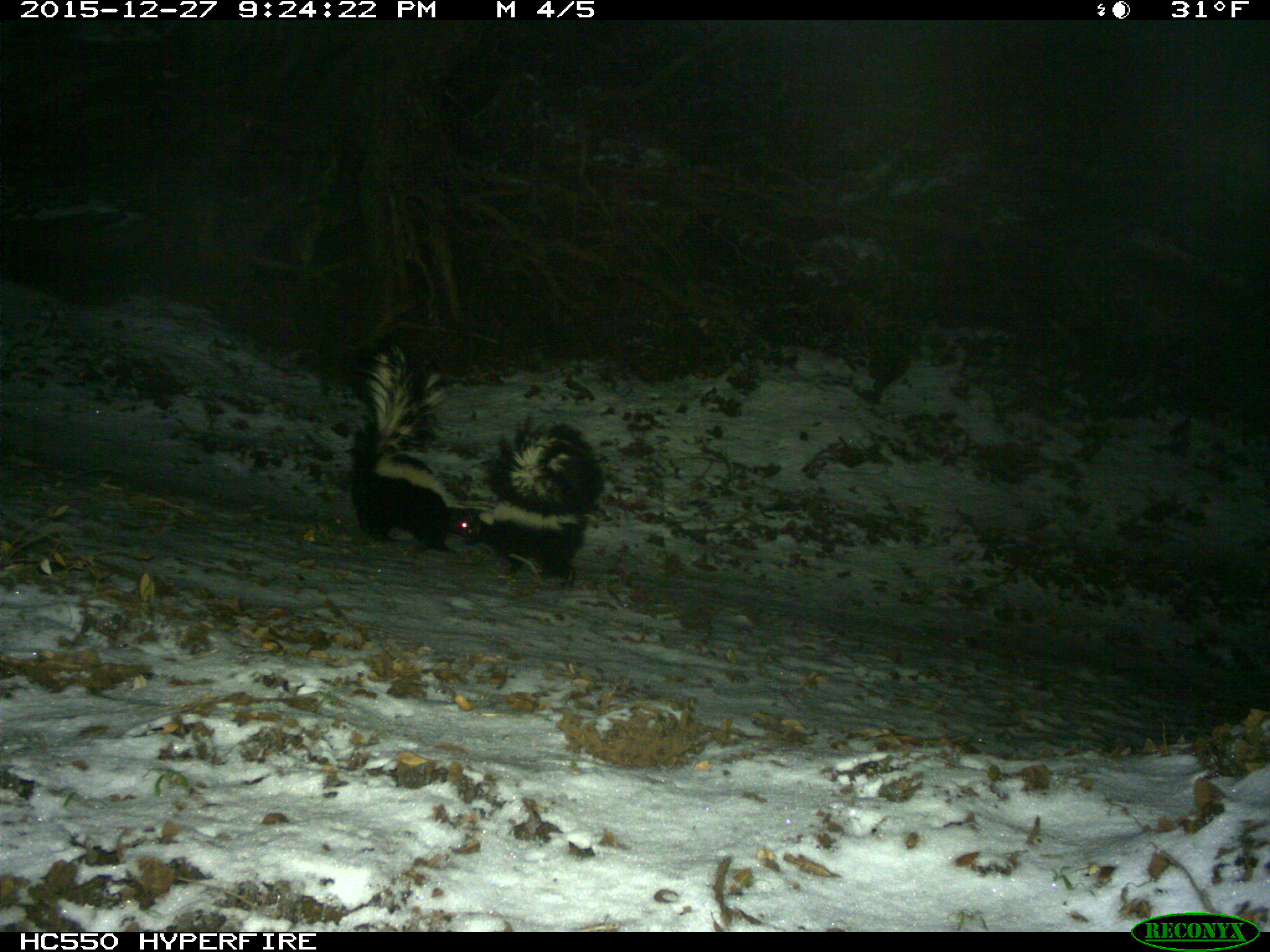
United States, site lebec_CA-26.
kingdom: Animalia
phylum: Chordata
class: Mammalia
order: Carnivora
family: Mephitidae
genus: Mephitis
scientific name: Mephitis mephitis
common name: striped skunk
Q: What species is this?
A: Mephitis mephitis (striped skunk).